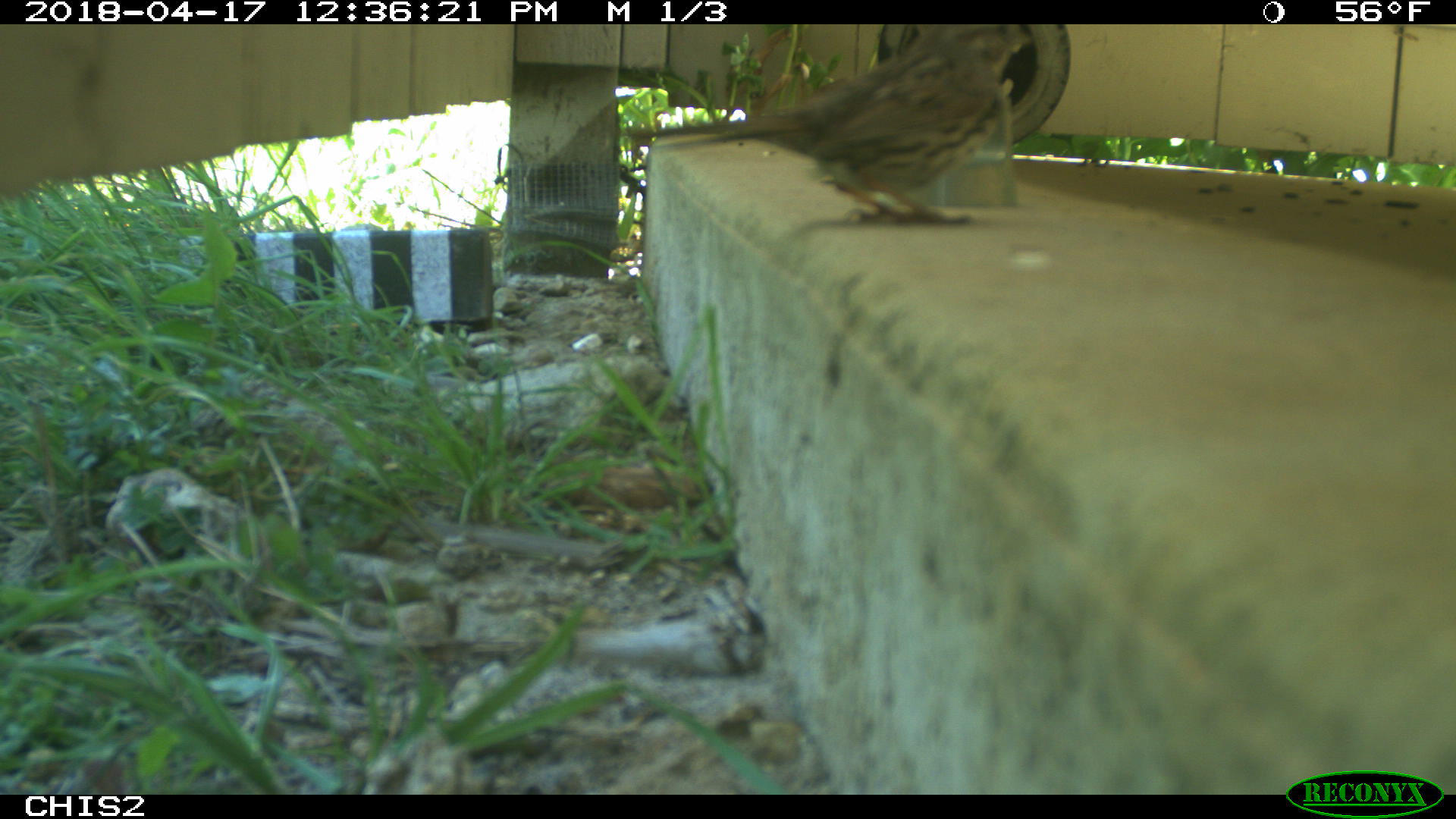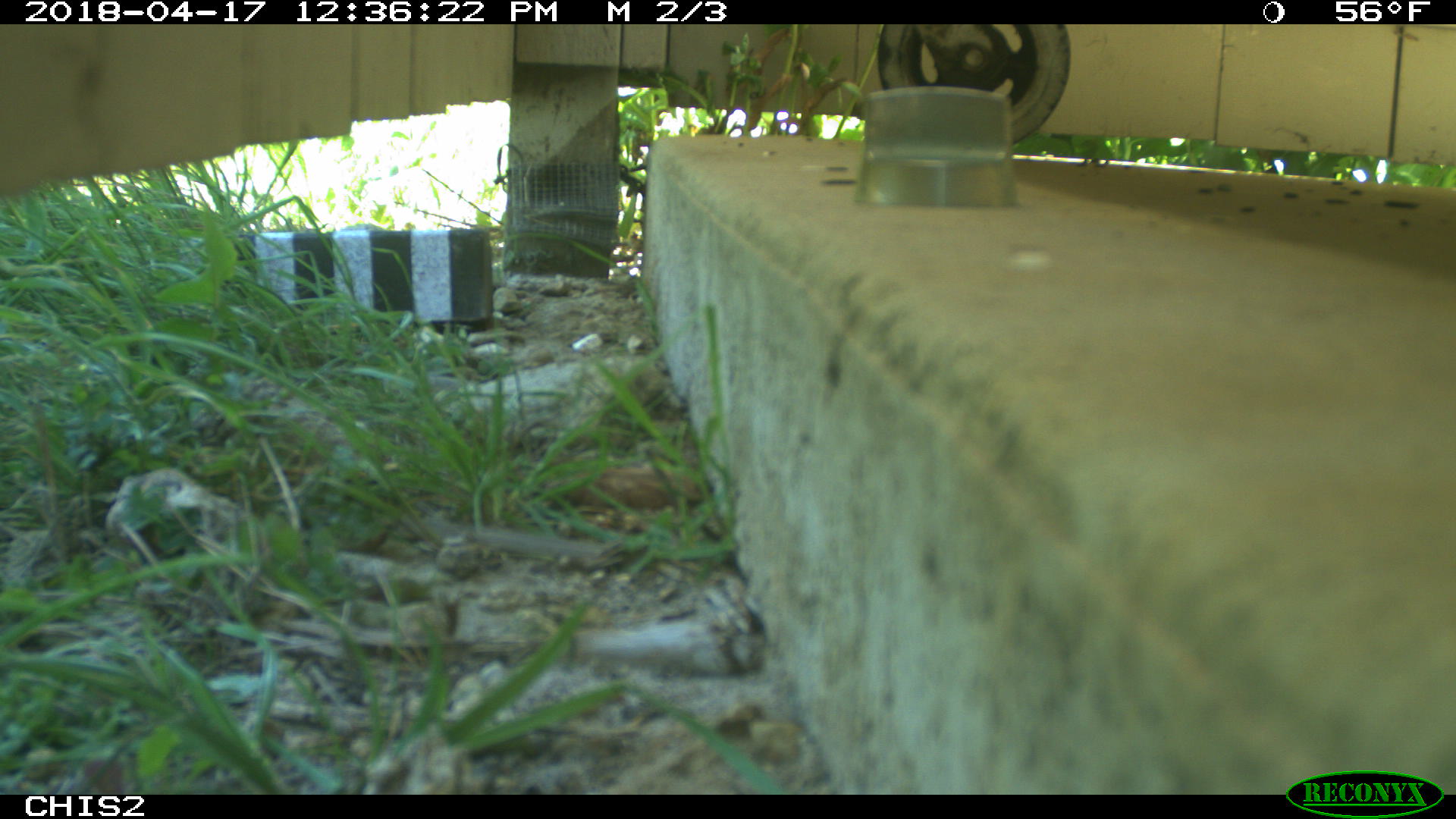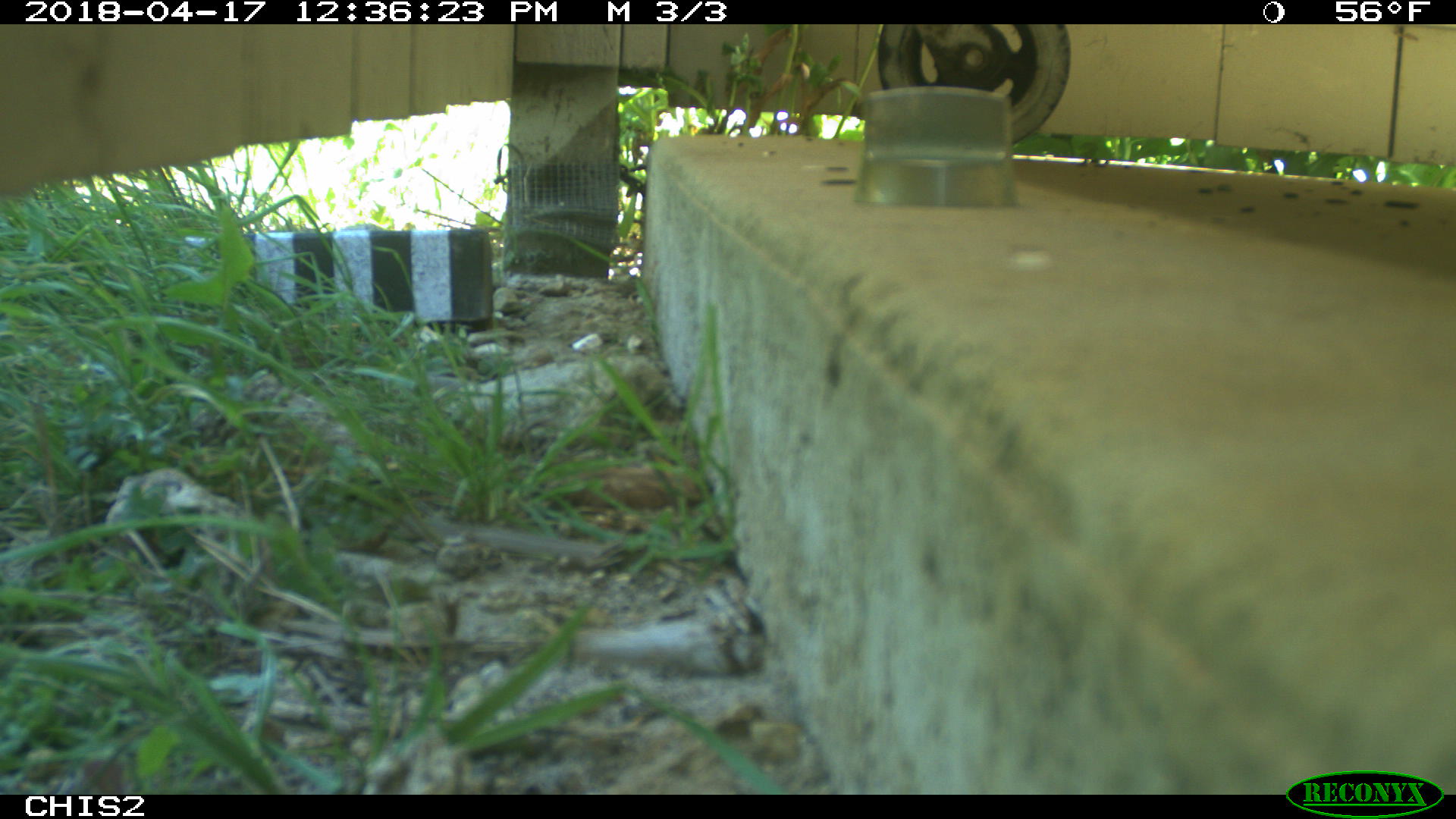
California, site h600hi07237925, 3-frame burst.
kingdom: Animalia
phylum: Chordata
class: Aves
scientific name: Aves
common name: bird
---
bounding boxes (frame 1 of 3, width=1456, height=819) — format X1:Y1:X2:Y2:
bird: 623:24:1034:224